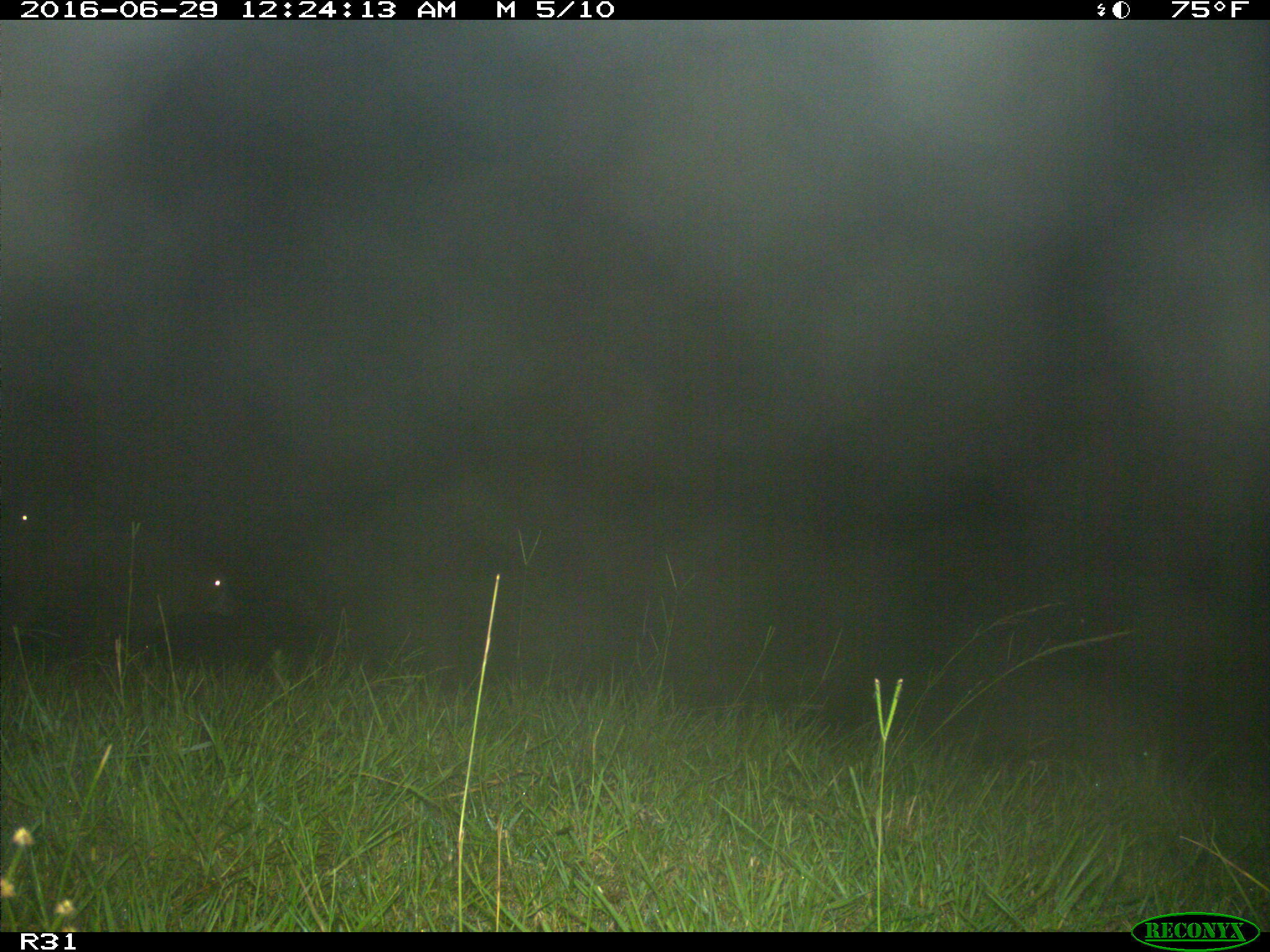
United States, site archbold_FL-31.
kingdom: Animalia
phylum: Chordata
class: Mammalia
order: Artiodactyla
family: Bovidae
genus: Bos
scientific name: Bos taurus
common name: domestic cow